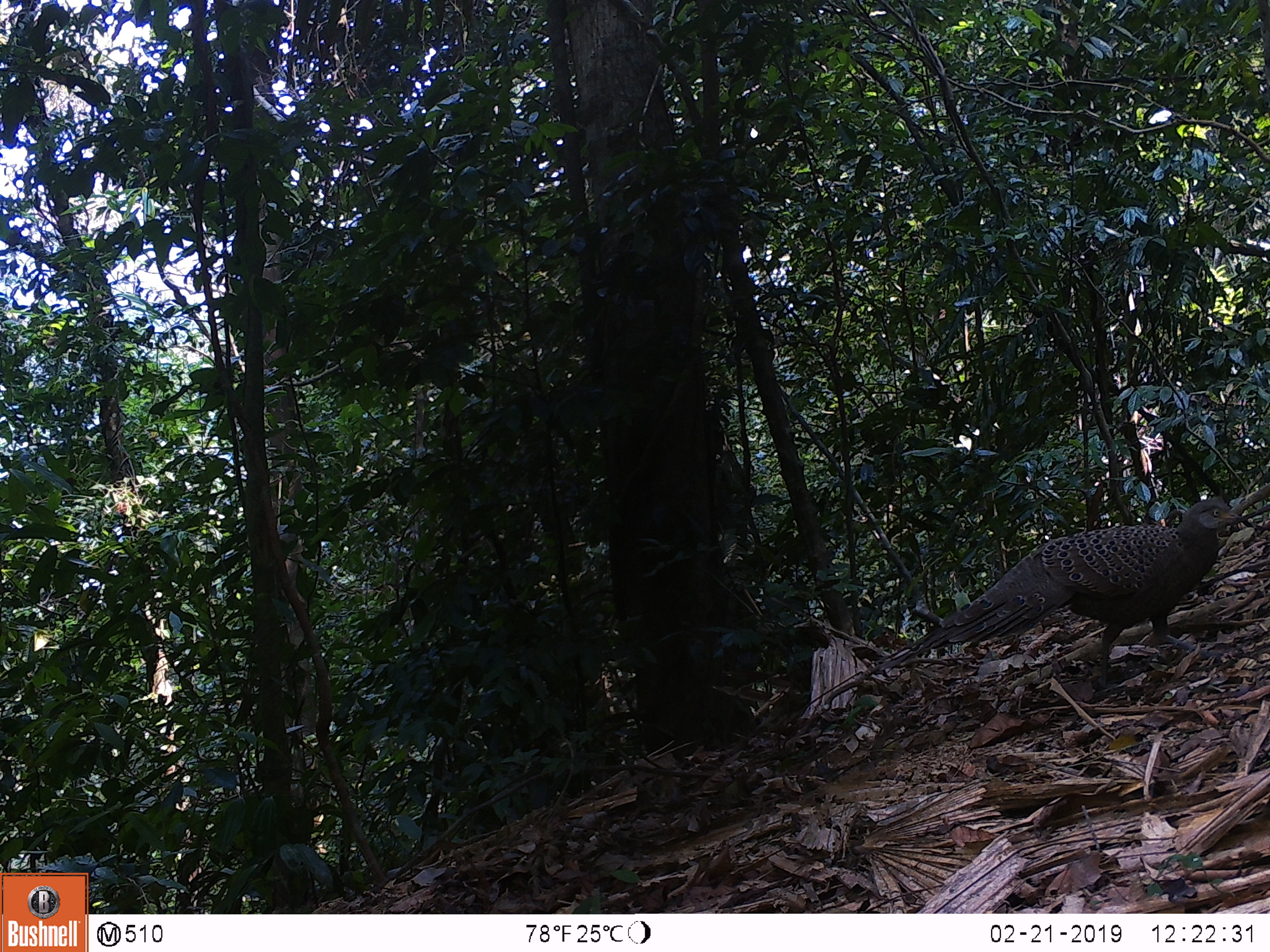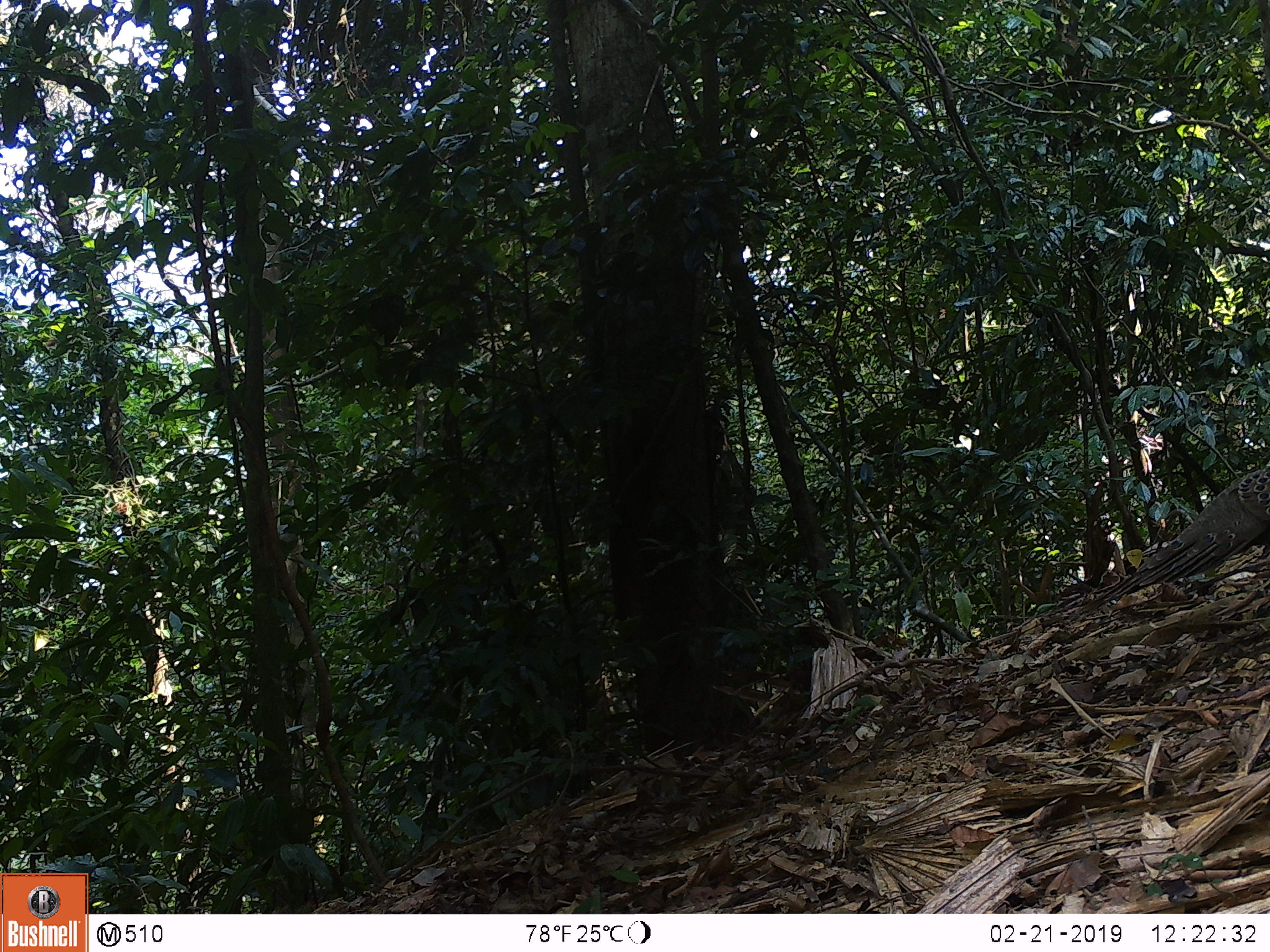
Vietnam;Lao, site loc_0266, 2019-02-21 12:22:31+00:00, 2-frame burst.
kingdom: Animalia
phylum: Chordata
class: Aves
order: Galliformes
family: Phasianidae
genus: Polyplectron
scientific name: Polyplectron bicalcaratum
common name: gray peacock-pheasant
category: grey peacock pheasant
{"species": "grey peacock pheasant (gray peacock-pheasant) (Polyplectron bicalcaratum)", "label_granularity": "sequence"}